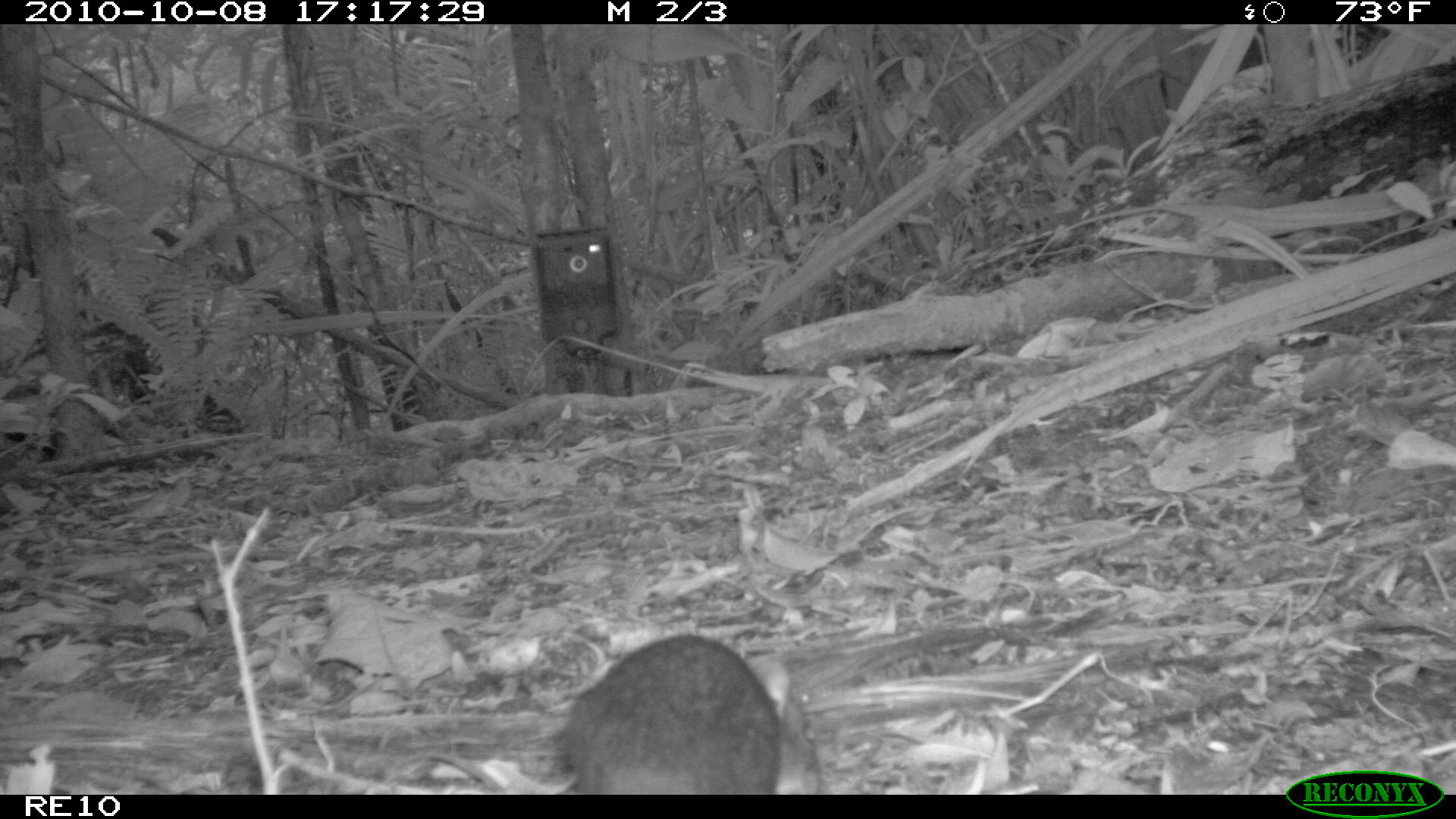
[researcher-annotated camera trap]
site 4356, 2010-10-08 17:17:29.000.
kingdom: Animalia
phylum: Chordata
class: Mammalia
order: Rodentia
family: Muridae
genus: Rattus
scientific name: Rattus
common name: rodent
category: unknown rat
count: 1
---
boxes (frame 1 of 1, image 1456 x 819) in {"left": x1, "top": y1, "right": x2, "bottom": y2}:
unknown rat: {"left": 561, "top": 635, "right": 781, "bottom": 793}